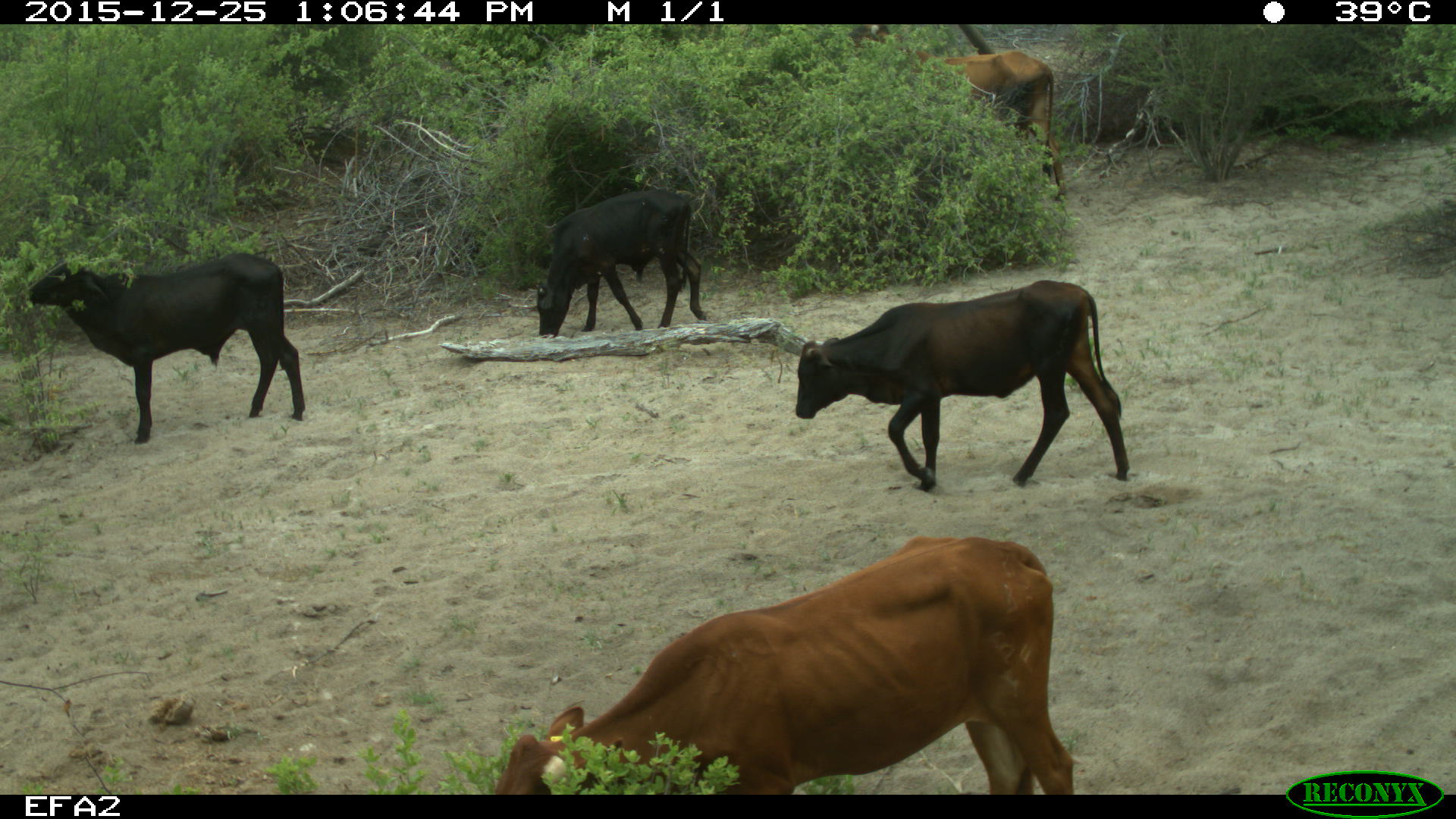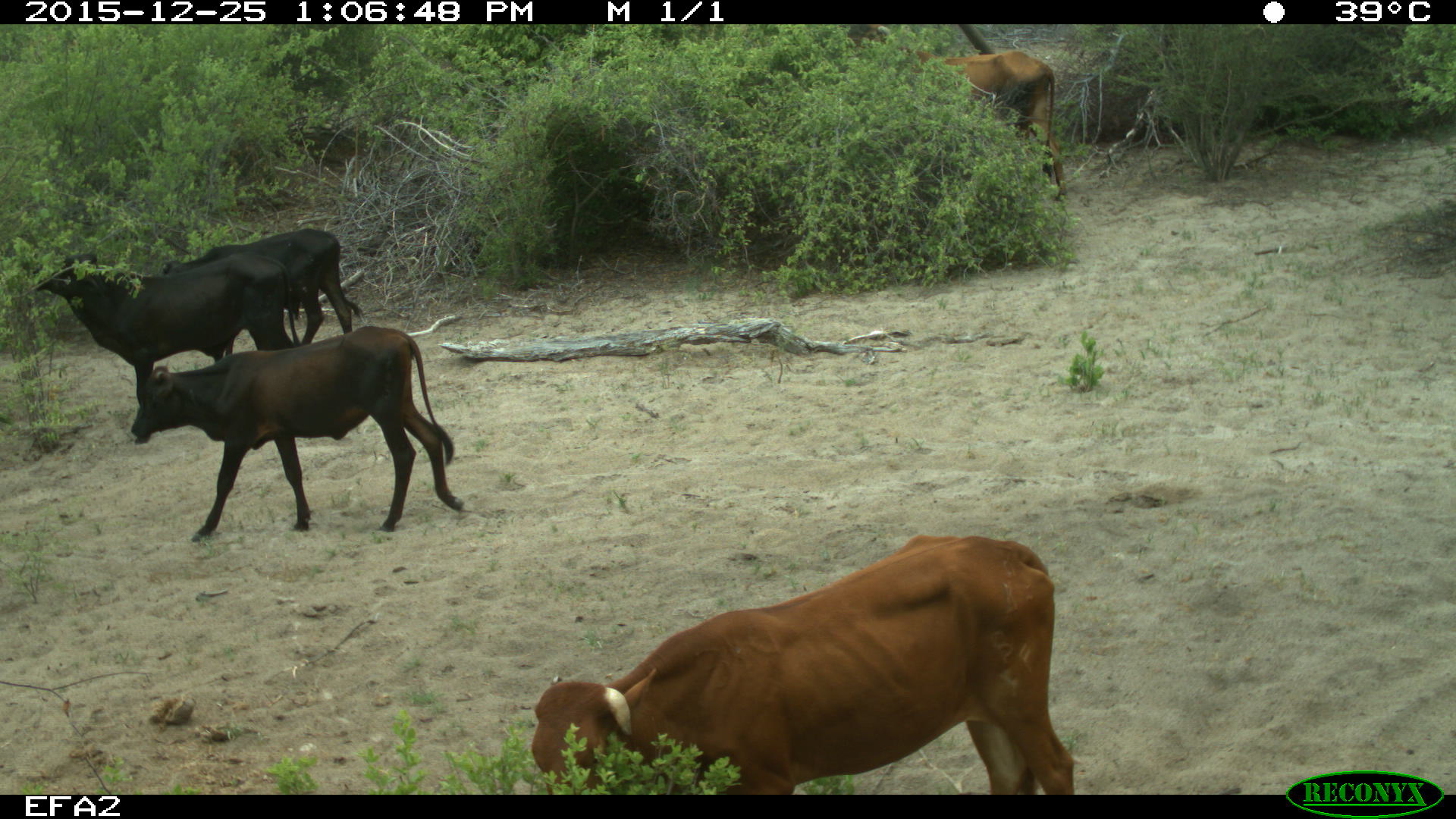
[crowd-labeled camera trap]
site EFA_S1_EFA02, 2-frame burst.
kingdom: Animalia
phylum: Chordata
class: Mammalia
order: Artiodactyla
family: Bovidae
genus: Bos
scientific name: Bos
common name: cattle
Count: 5.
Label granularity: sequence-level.